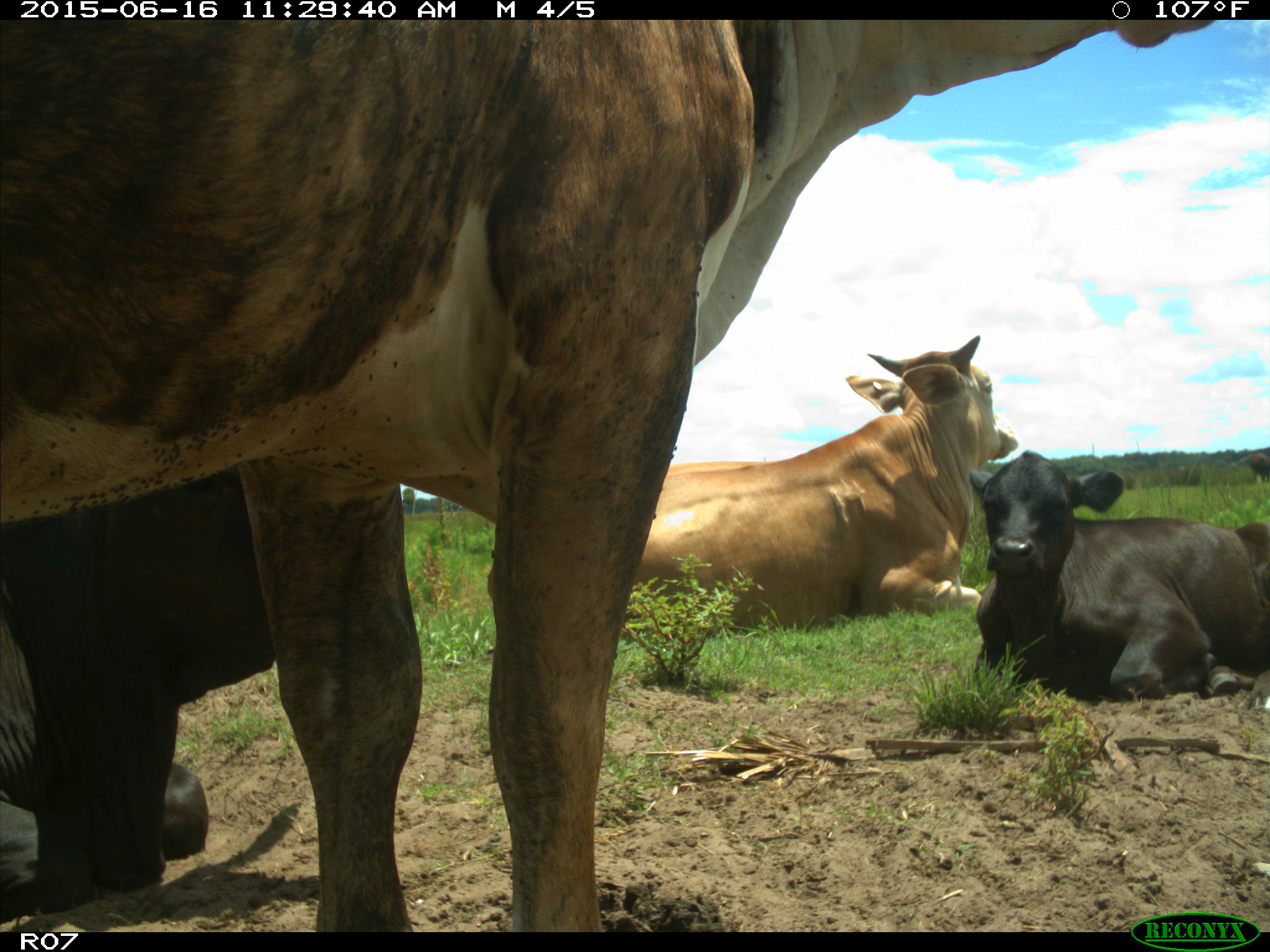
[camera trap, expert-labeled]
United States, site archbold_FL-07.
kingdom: Animalia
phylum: Chordata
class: Mammalia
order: Artiodactyla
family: Bovidae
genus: Bos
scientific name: Bos taurus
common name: domestic cow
Bos taurus (domestic cow).